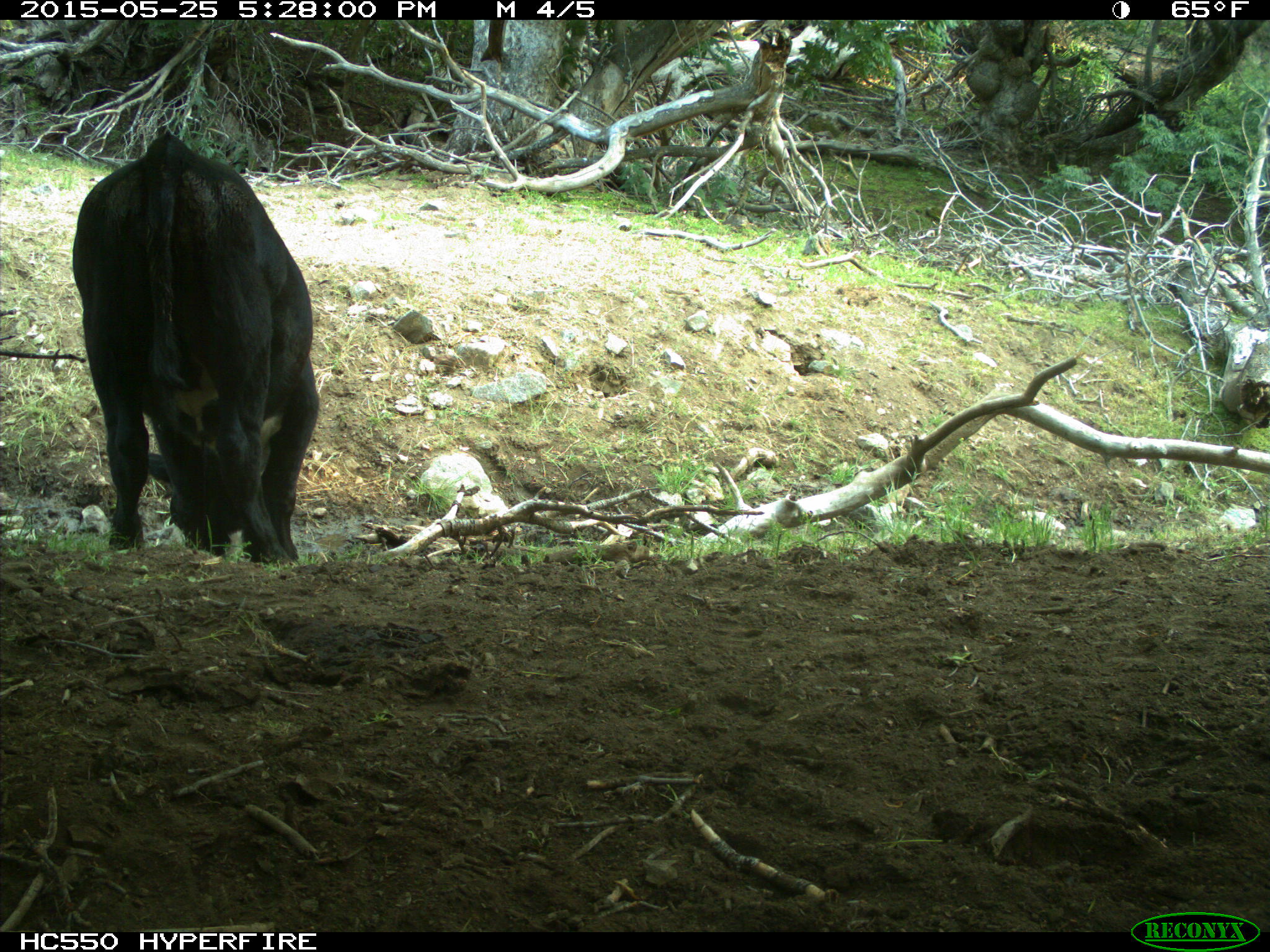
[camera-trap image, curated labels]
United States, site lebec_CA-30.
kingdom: Animalia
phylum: Chordata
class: Mammalia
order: Artiodactyla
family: Bovidae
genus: Bos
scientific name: Bos taurus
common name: domestic cow